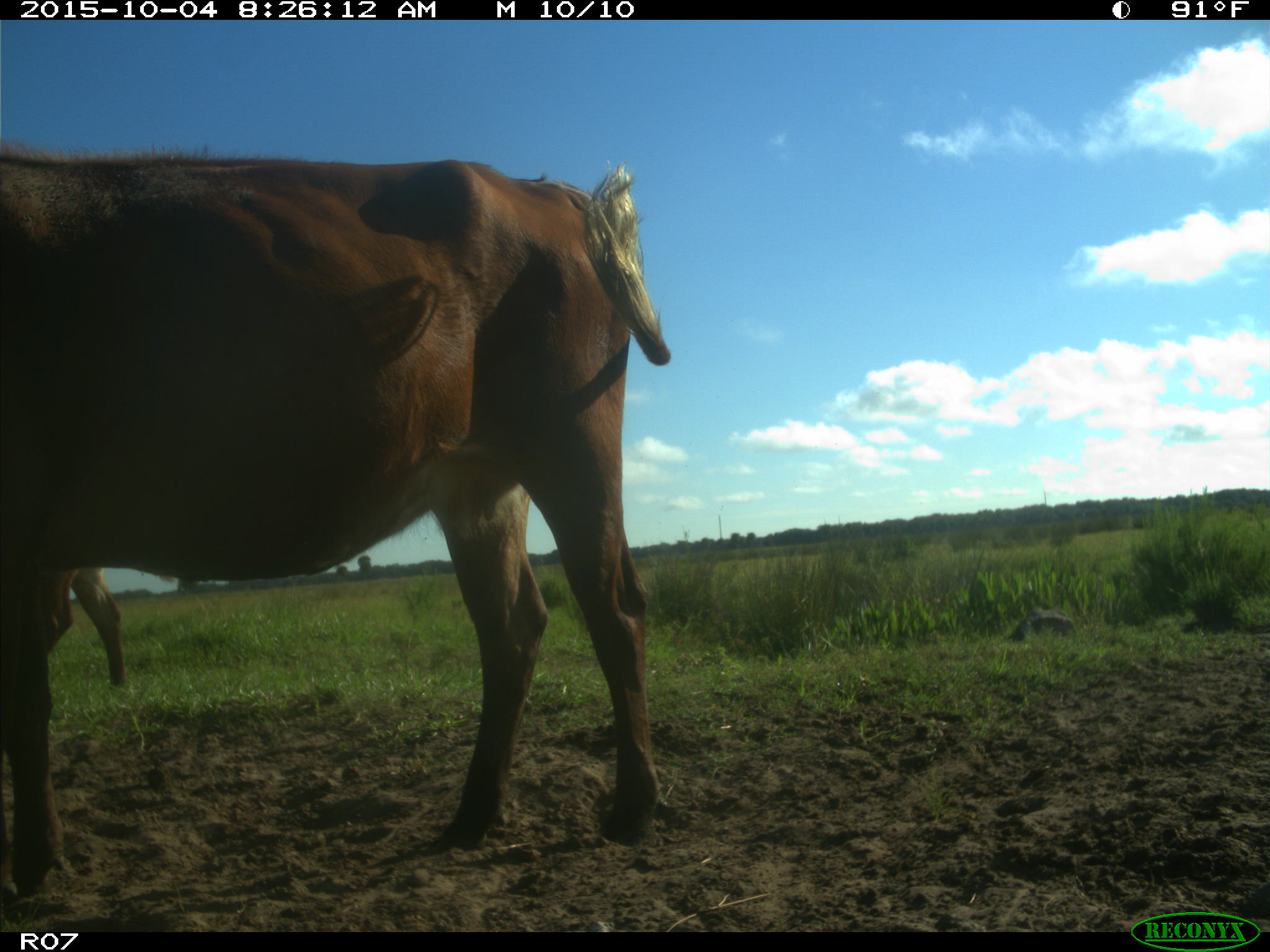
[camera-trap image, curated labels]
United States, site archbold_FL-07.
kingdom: Animalia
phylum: Chordata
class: Mammalia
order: Artiodactyla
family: Bovidae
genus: Bos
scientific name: Bos taurus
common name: domestic cow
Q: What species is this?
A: Bos taurus (domestic cow).